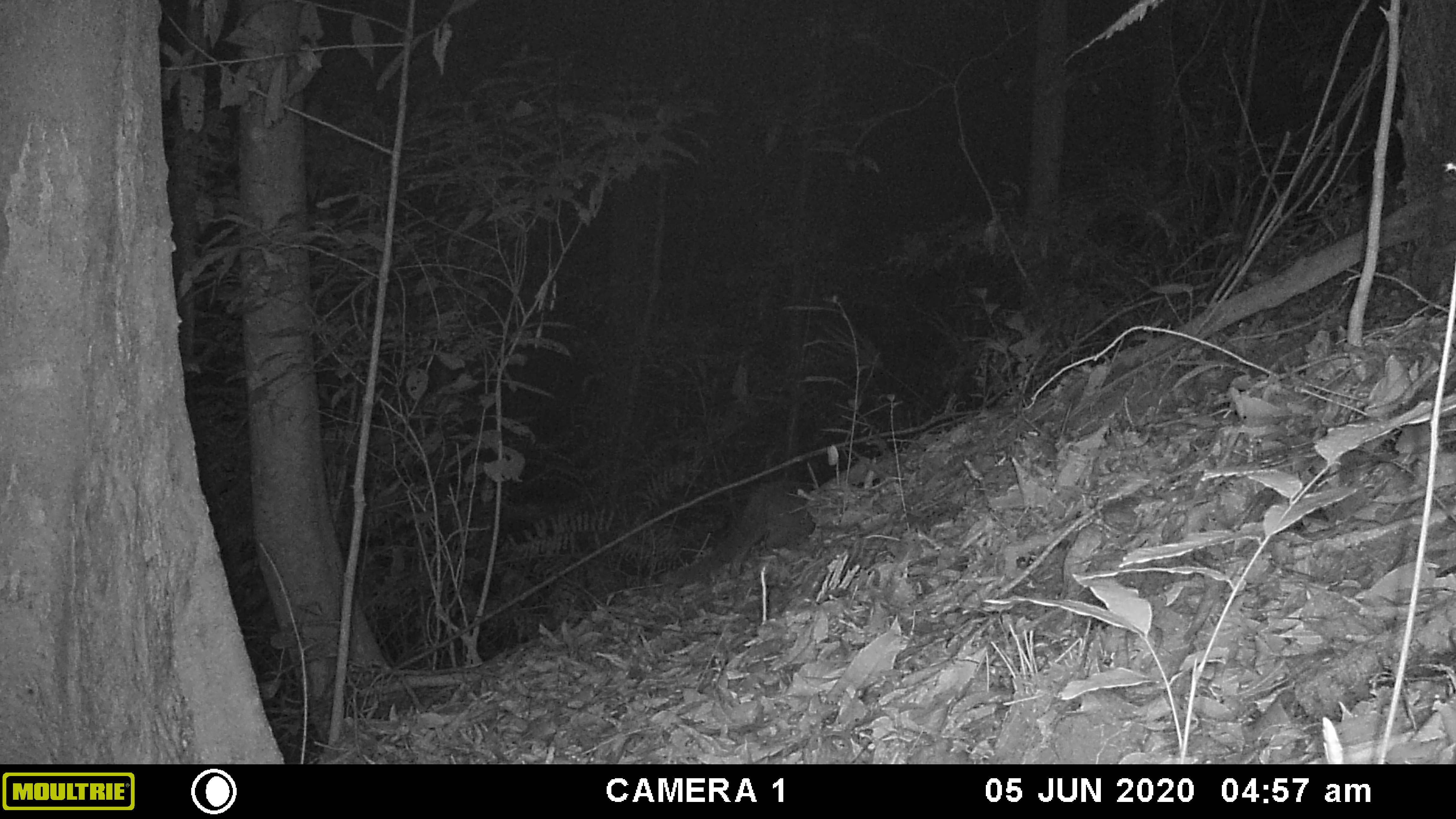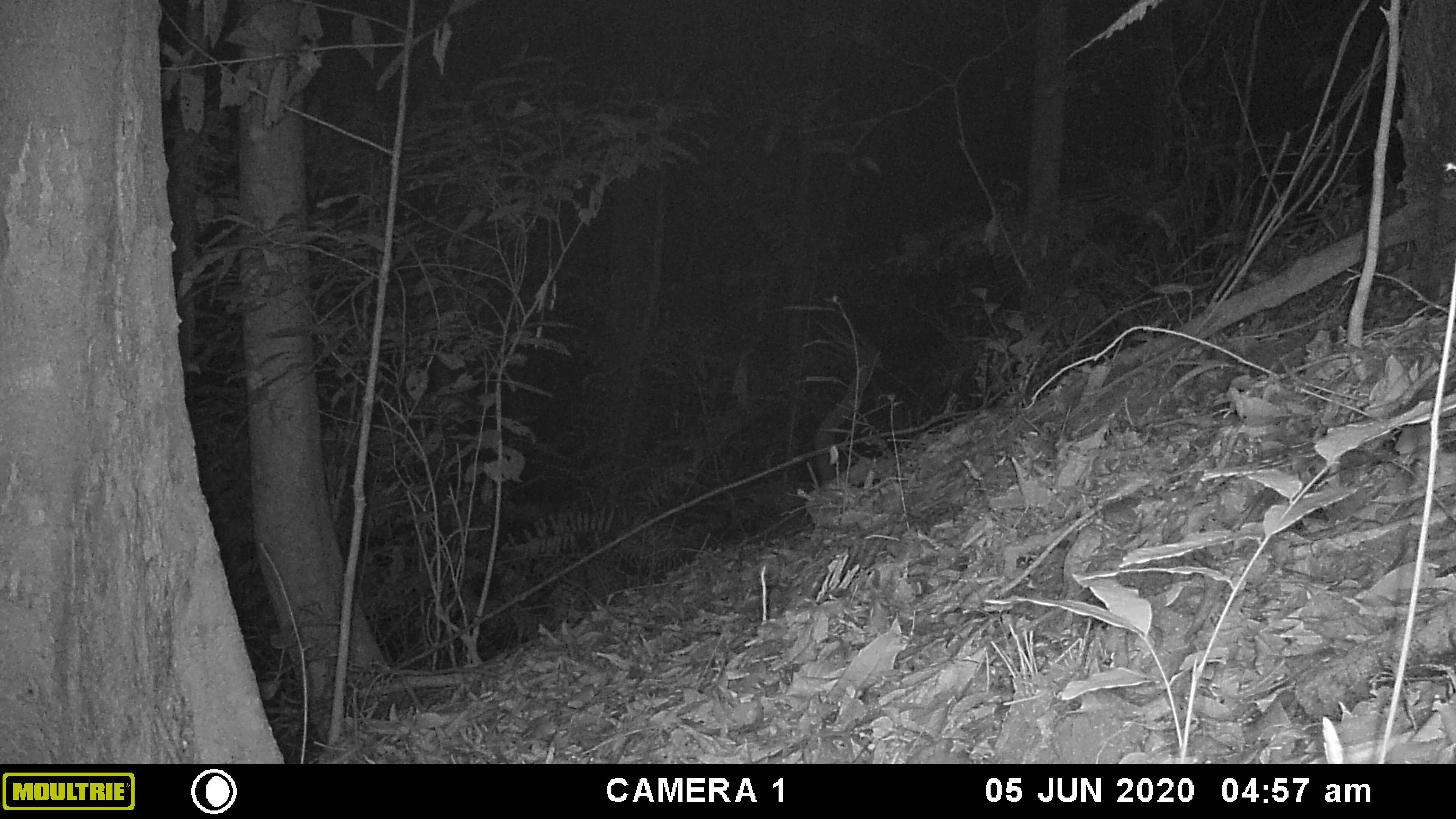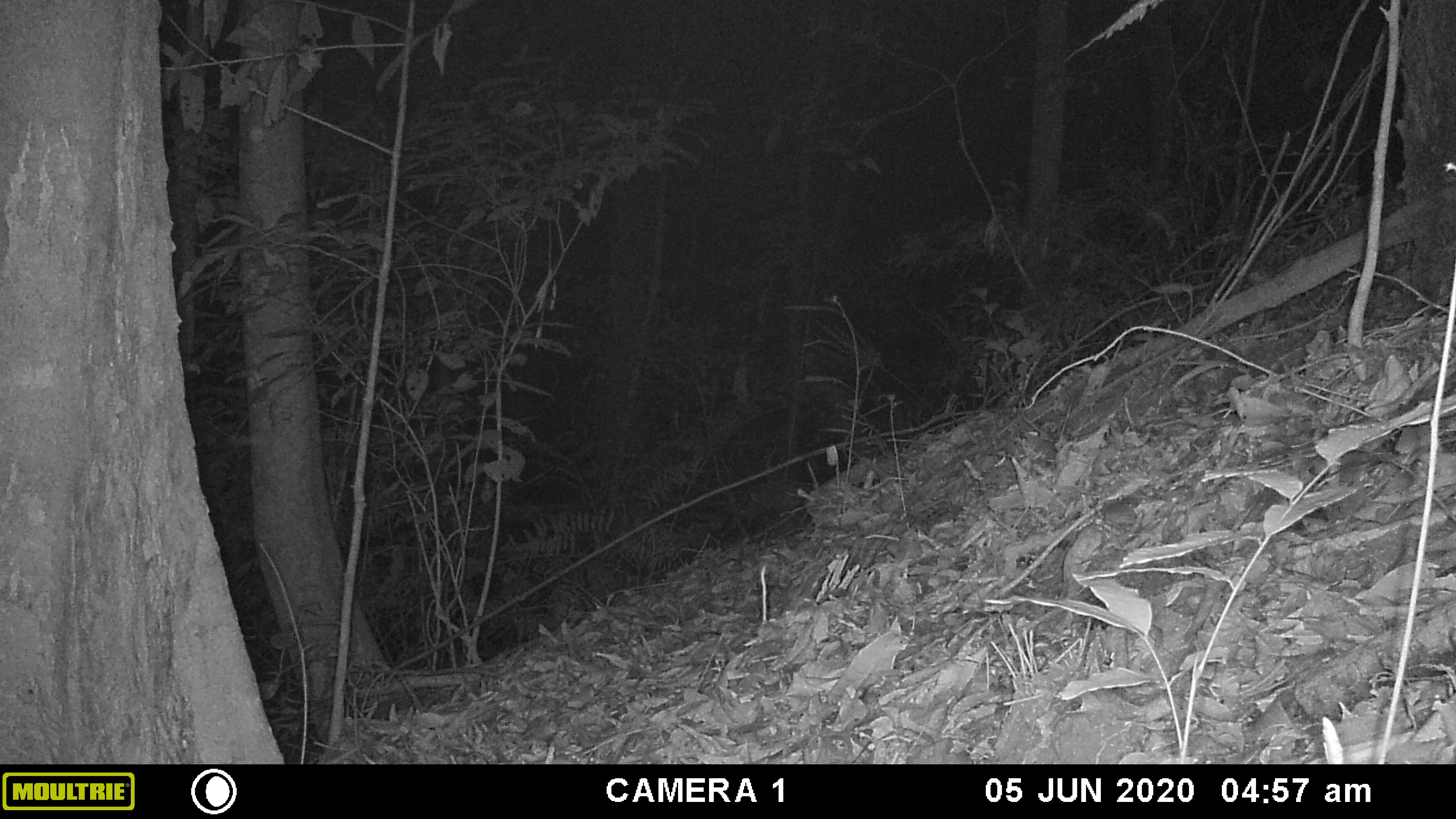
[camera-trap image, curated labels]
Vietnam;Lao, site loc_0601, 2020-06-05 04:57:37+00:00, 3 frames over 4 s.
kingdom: Animalia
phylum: Chordata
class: Mammalia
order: Carnivora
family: Viverridae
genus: Paguma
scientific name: Paguma larvata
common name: masked palm civet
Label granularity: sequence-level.